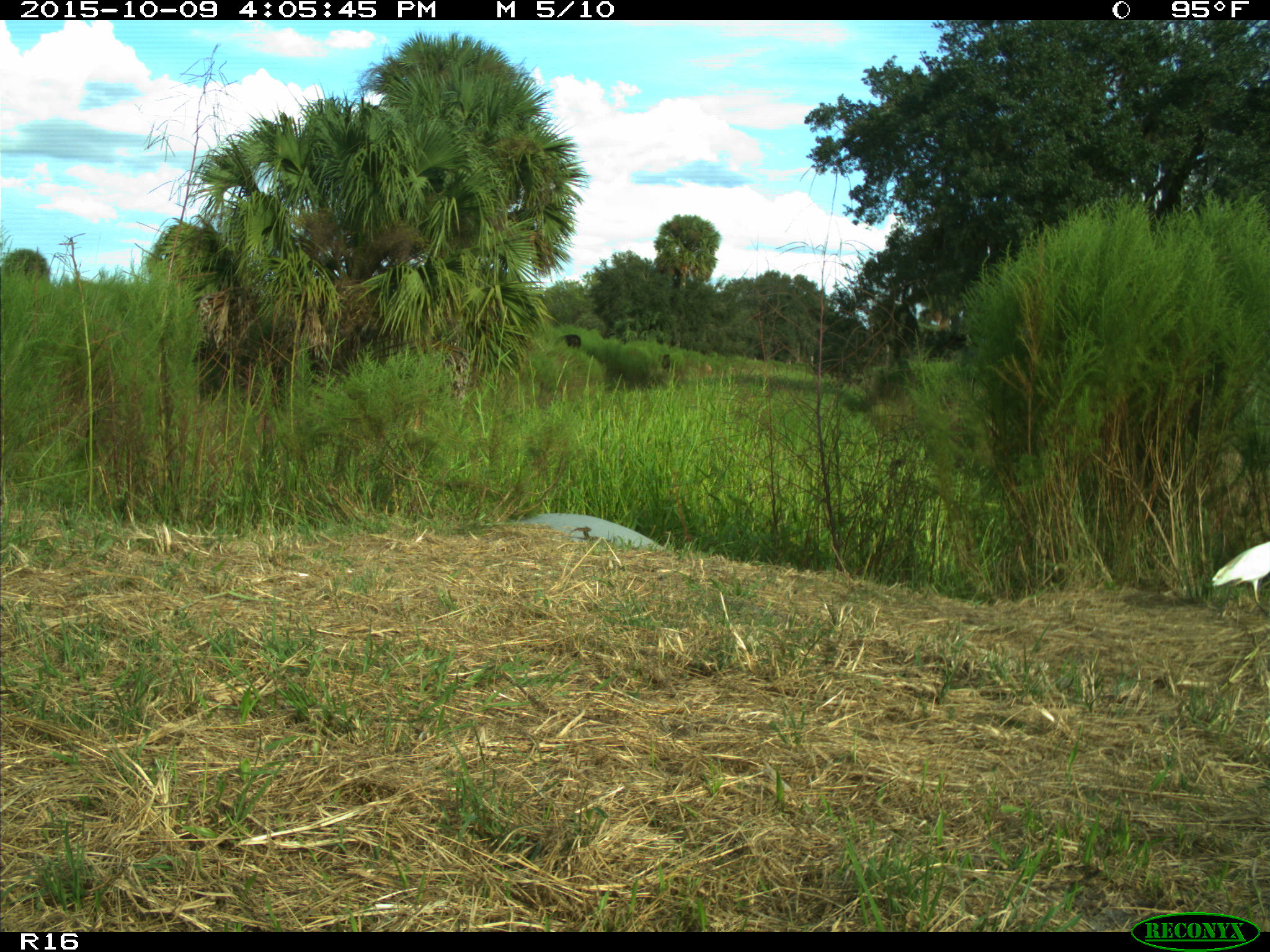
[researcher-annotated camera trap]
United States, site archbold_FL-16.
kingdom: Animalia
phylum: Chordata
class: Mammalia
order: Artiodactyla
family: Bovidae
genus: Bos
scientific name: Bos taurus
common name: domestic cow